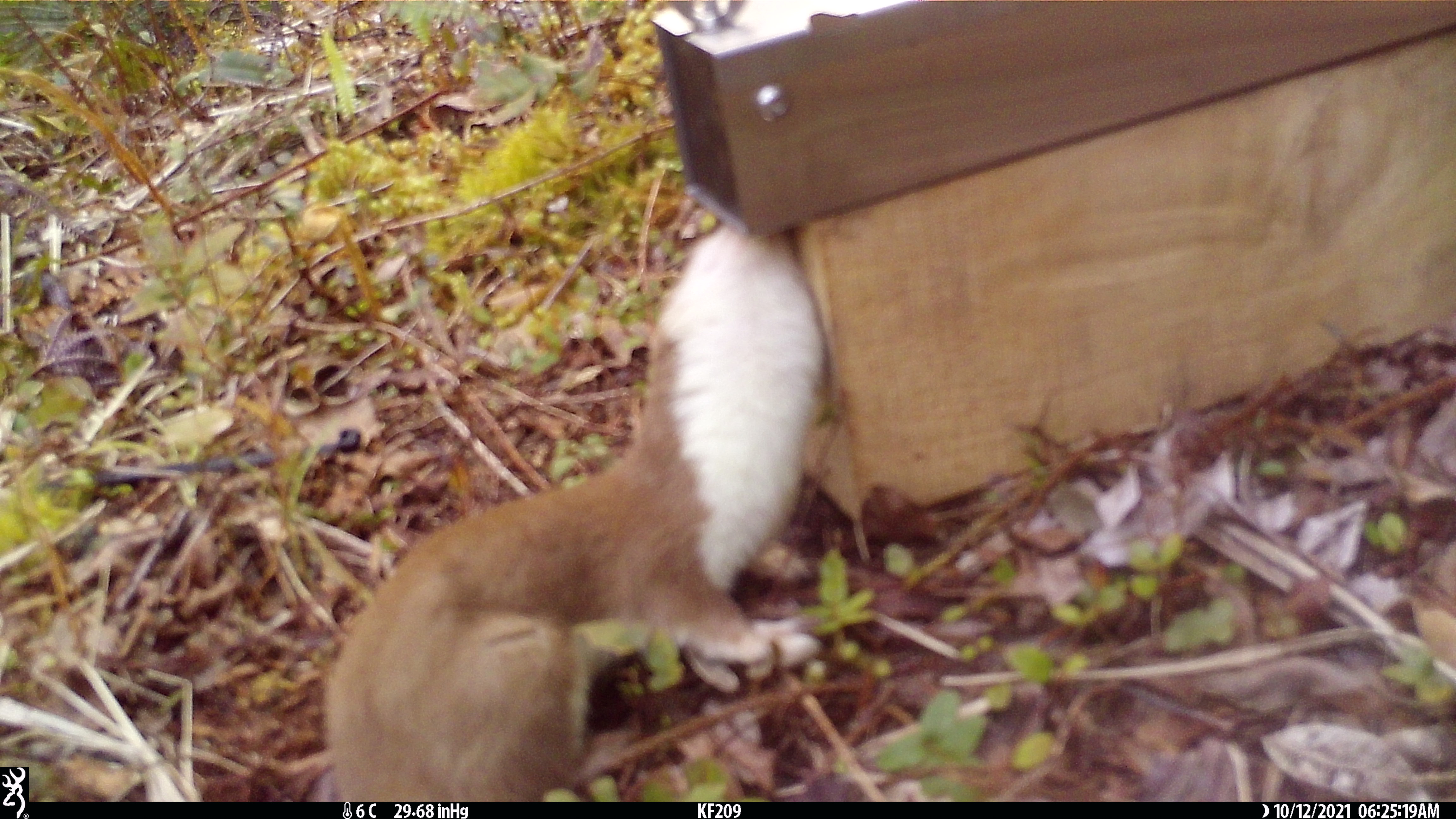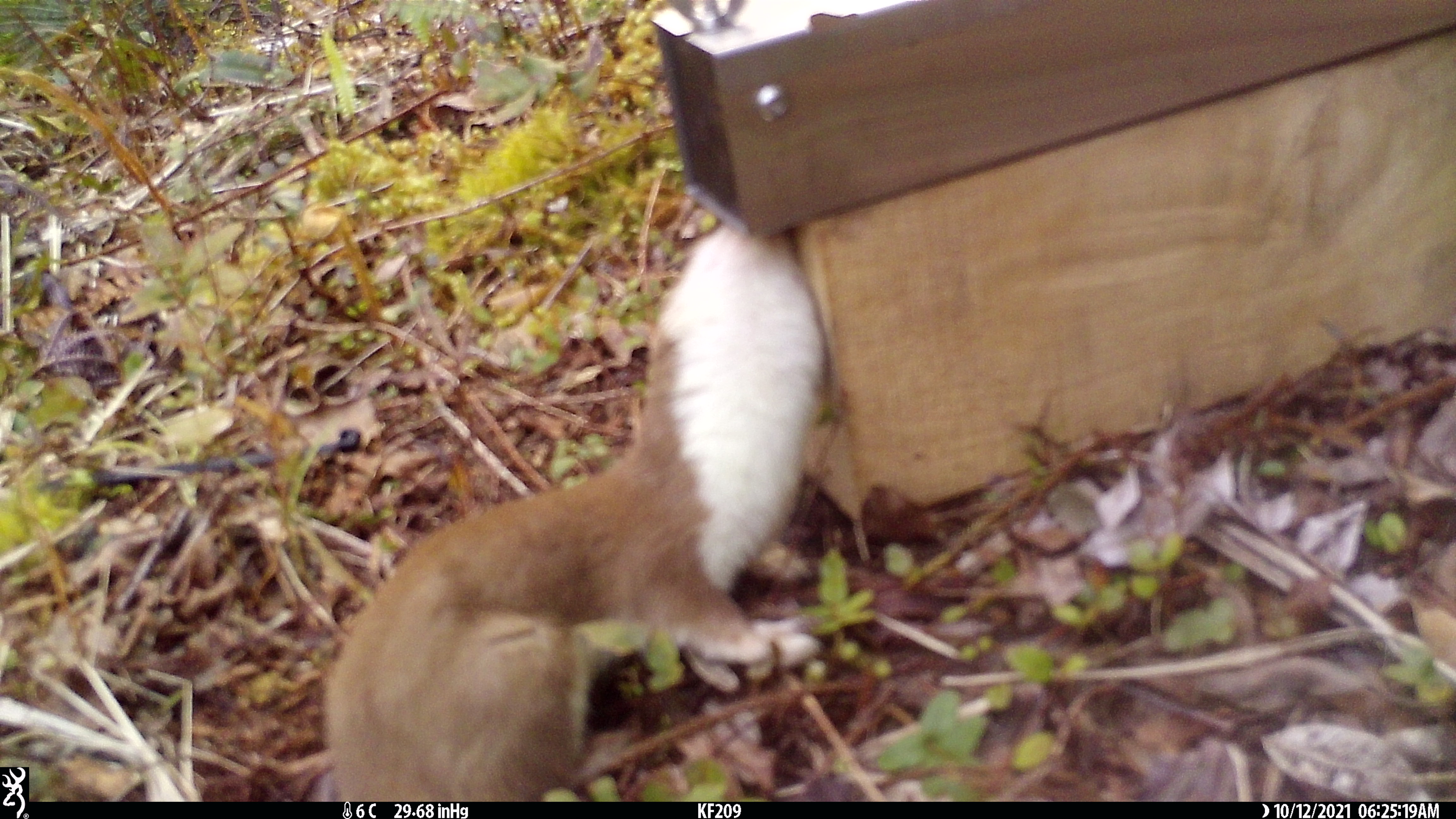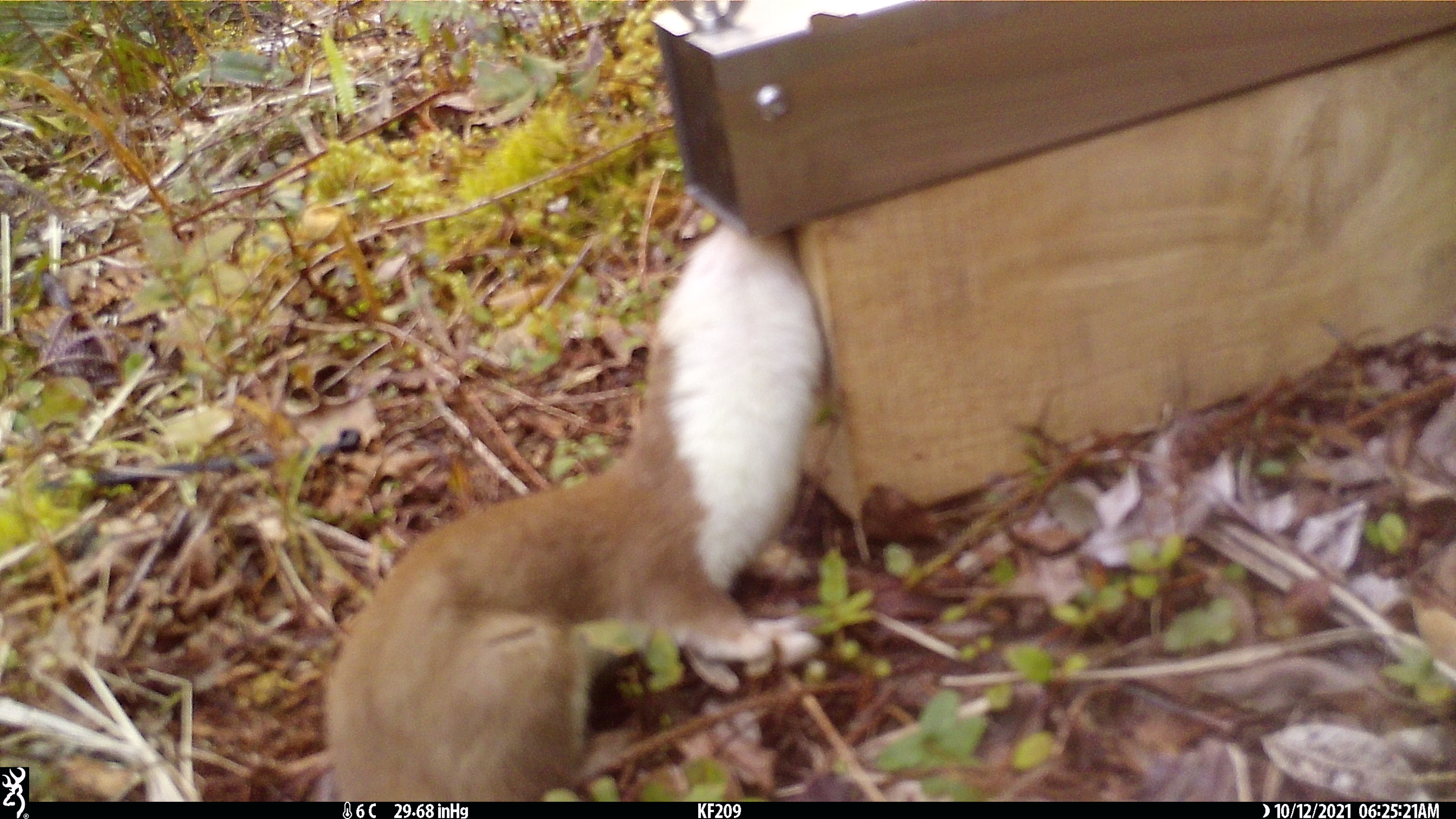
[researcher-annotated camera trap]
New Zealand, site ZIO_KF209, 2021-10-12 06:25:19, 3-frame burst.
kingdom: Animalia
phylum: Chordata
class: Mammalia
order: Carnivora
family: Mustelidae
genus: Mustela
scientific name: Mustela erminea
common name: stoat